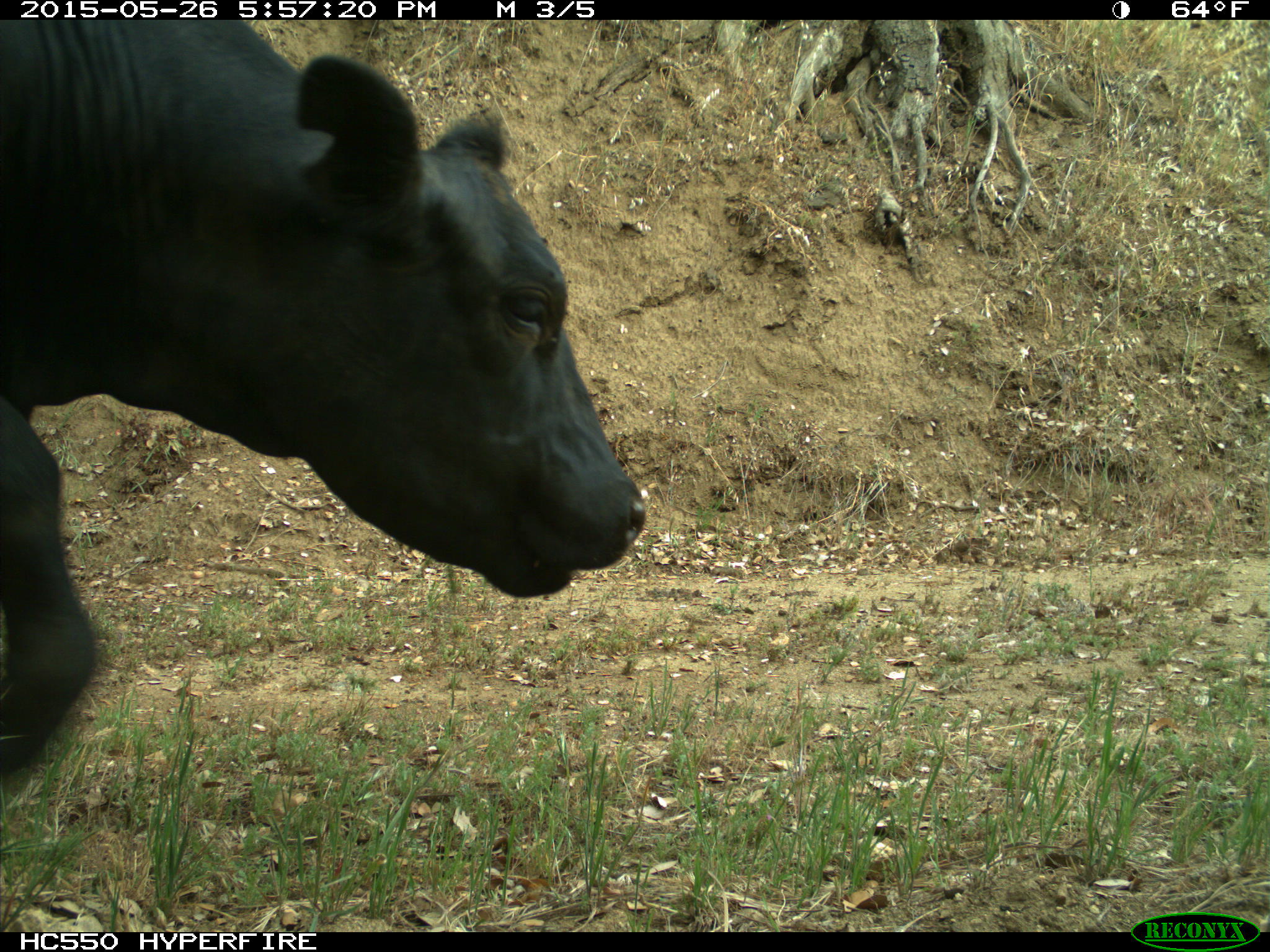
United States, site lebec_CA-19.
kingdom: Animalia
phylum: Chordata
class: Mammalia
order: Artiodactyla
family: Bovidae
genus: Bos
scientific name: Bos taurus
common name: domestic cow